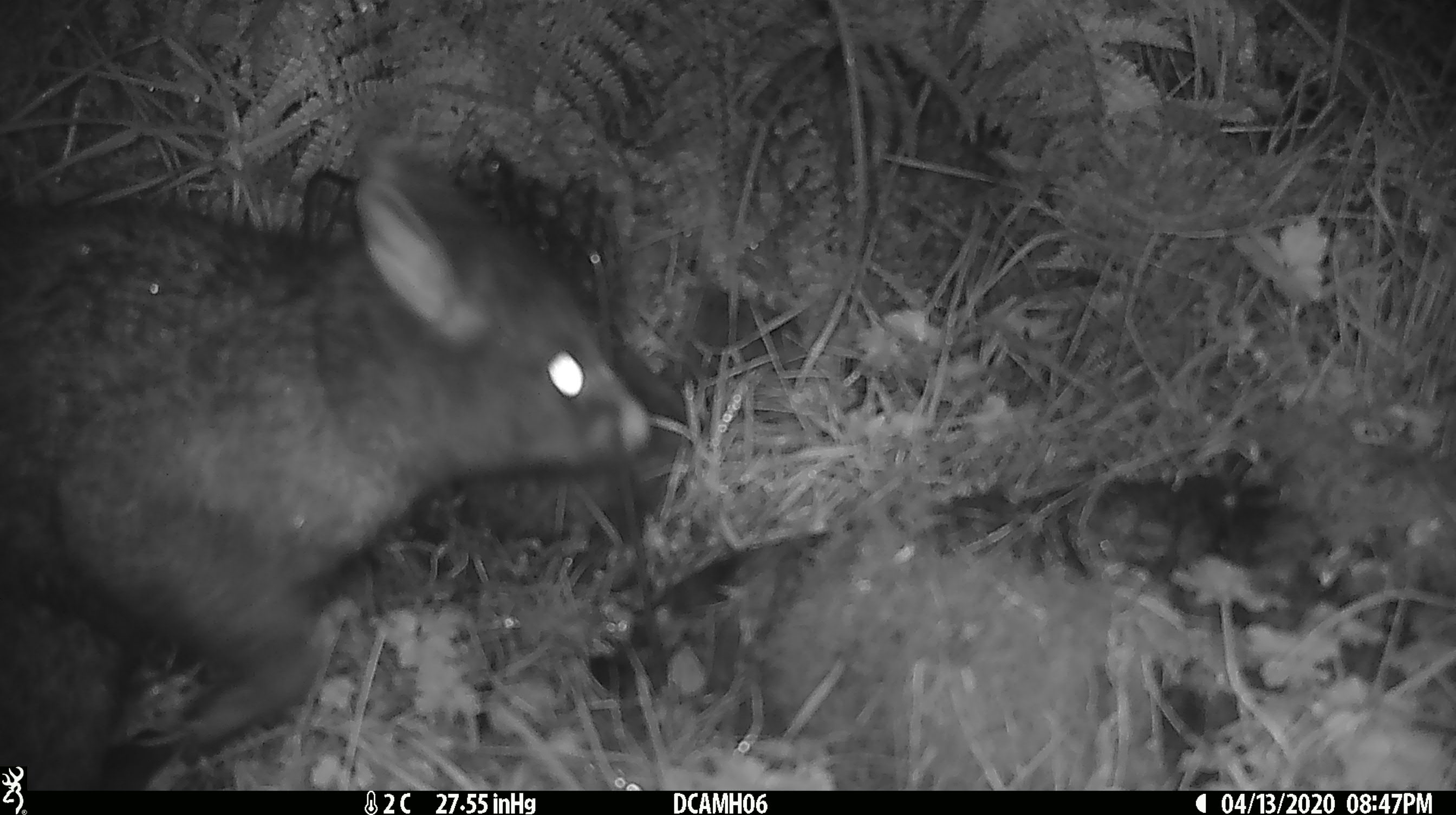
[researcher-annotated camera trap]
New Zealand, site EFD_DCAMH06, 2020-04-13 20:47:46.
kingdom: Animalia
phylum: Chordata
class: Mammalia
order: Diprotodontia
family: Phalangeridae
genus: Trichosurus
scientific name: Trichosurus vulpecula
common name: common brushtail possum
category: possum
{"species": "possum (common brushtail possum) (Trichosurus vulpecula)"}